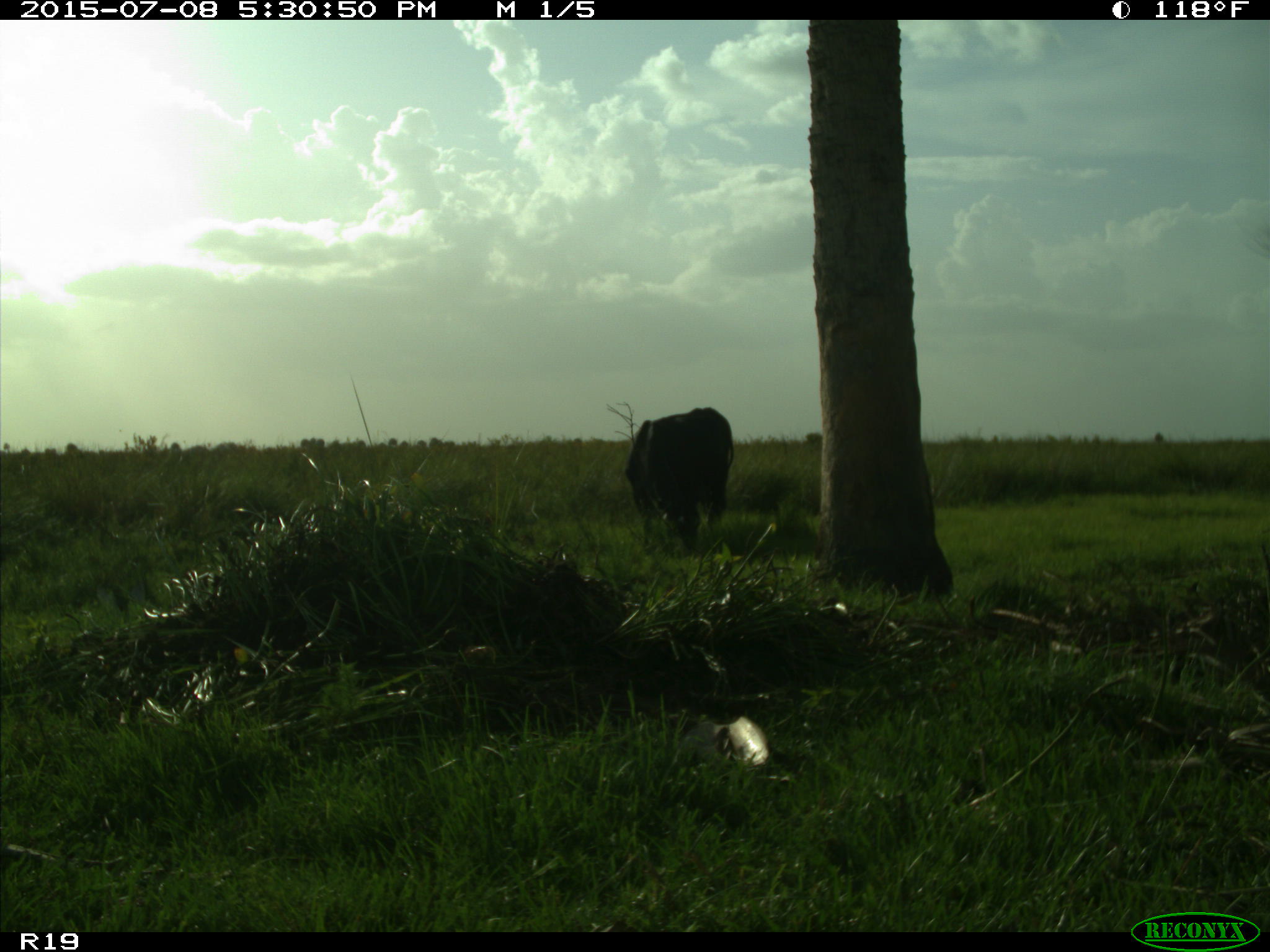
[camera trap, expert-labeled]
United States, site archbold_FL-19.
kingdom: Animalia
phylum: Chordata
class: Mammalia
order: Artiodactyla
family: Bovidae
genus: Bos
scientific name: Bos taurus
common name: domestic cow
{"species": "Bos taurus (domestic cow)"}